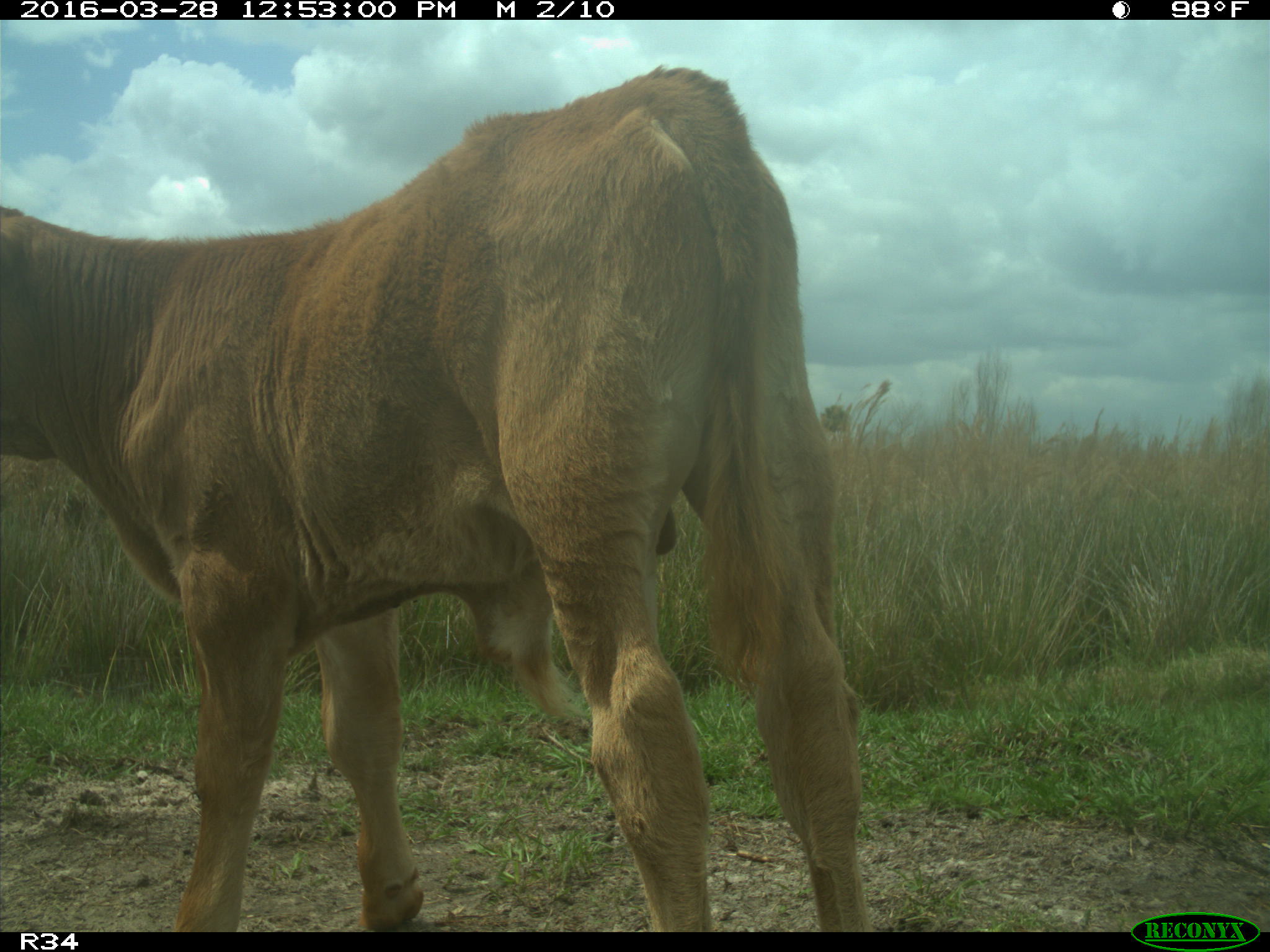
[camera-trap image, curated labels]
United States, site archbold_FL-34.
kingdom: Animalia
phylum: Chordata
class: Mammalia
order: Artiodactyla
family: Bovidae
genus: Bos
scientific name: Bos taurus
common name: domestic cow